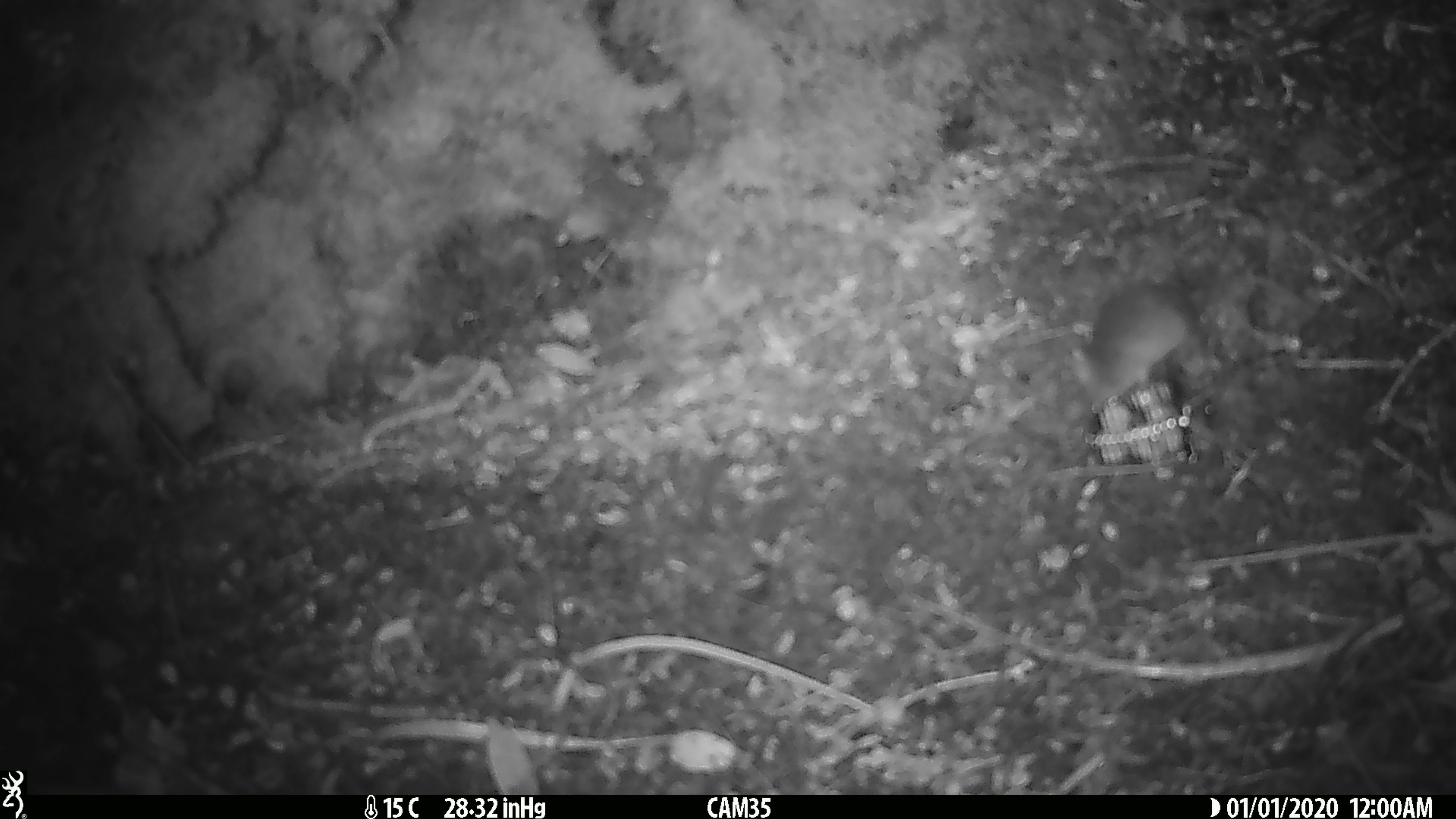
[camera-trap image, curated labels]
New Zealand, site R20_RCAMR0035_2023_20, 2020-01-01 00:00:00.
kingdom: Animalia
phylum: Chordata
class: Mammalia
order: Rodentia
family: Muridae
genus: Mus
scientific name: Mus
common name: mouse